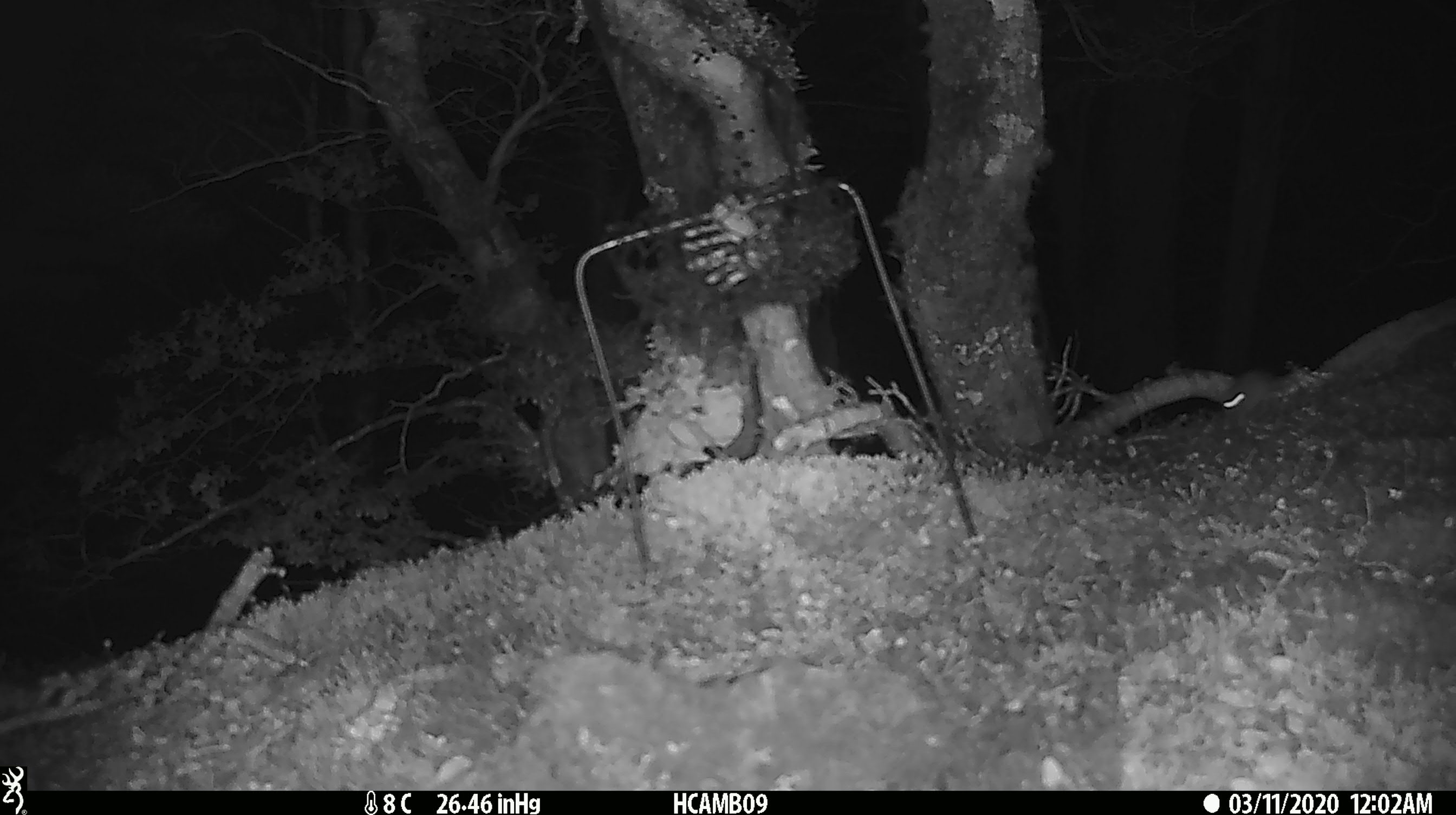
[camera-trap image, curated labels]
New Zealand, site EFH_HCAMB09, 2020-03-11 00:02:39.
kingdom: Animalia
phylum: Chordata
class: Mammalia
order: Rodentia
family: Muridae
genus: Mus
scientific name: Mus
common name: mouse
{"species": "mouse (Mus)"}